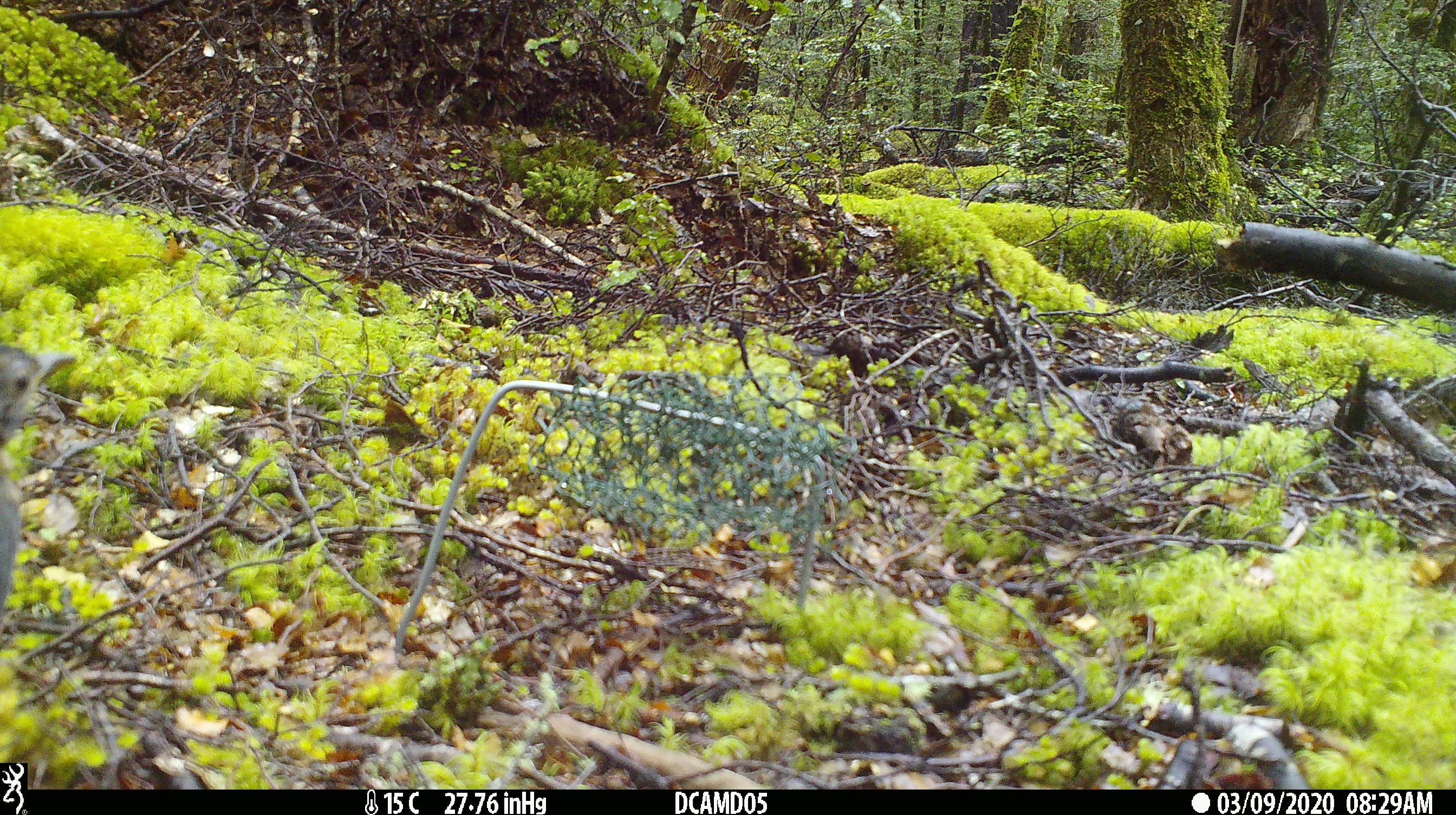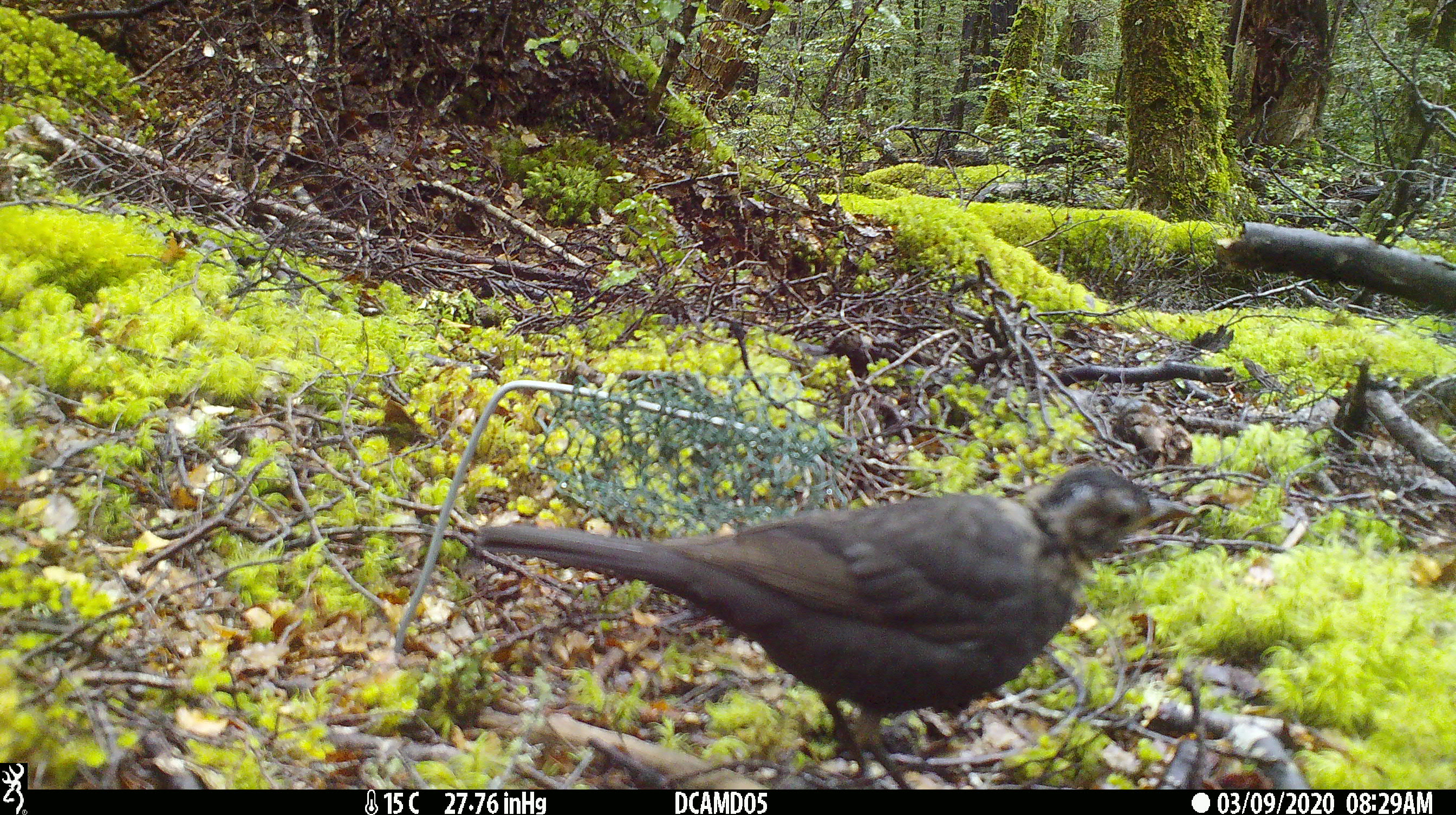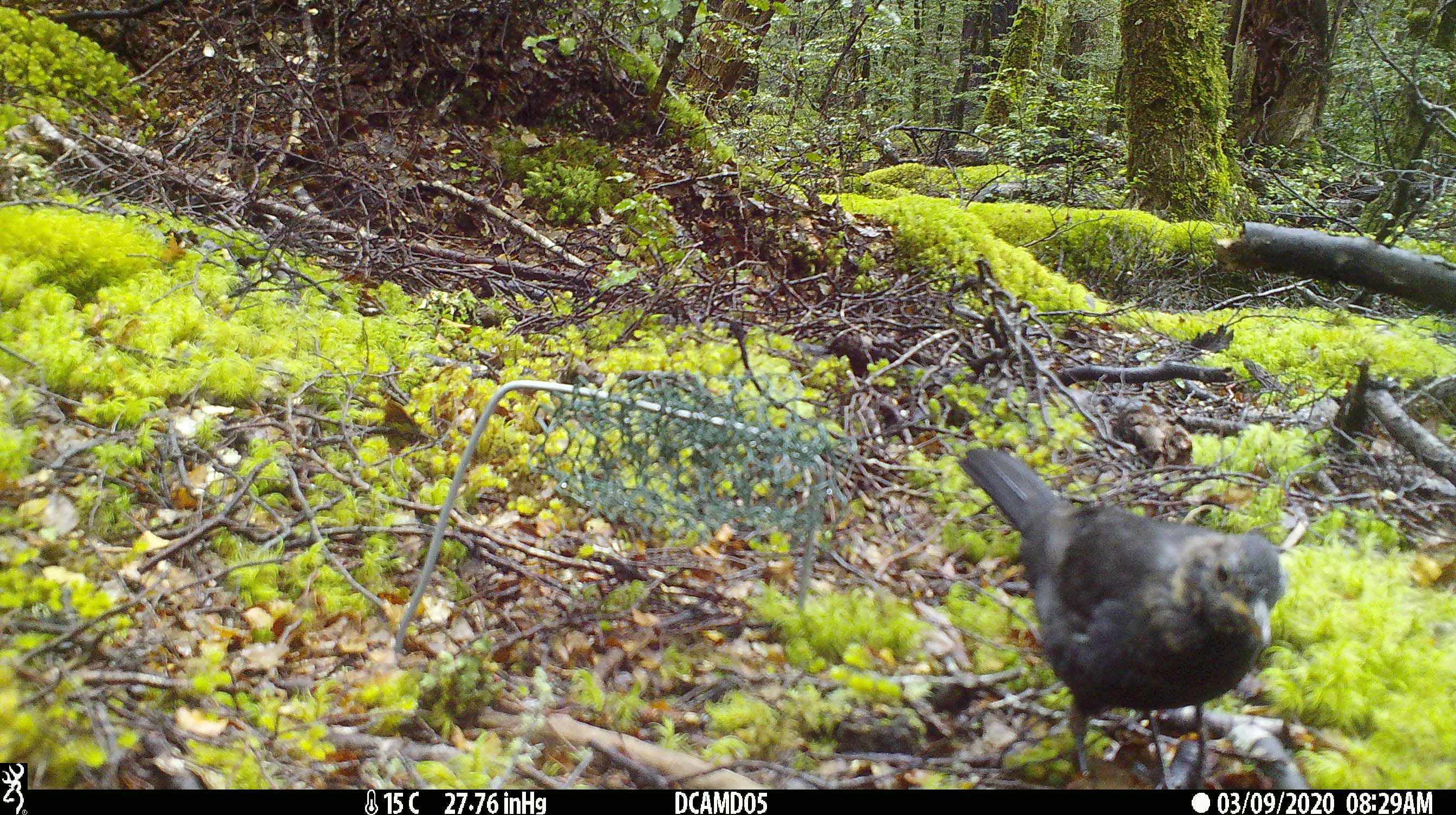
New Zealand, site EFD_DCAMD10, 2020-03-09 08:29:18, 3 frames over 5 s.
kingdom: Animalia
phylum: Chordata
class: Aves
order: Passeriformes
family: Turdidae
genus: Turdus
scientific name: Turdus merula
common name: eurasian blackbird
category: blackbird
Blackbird (eurasian blackbird) (Turdus merula).